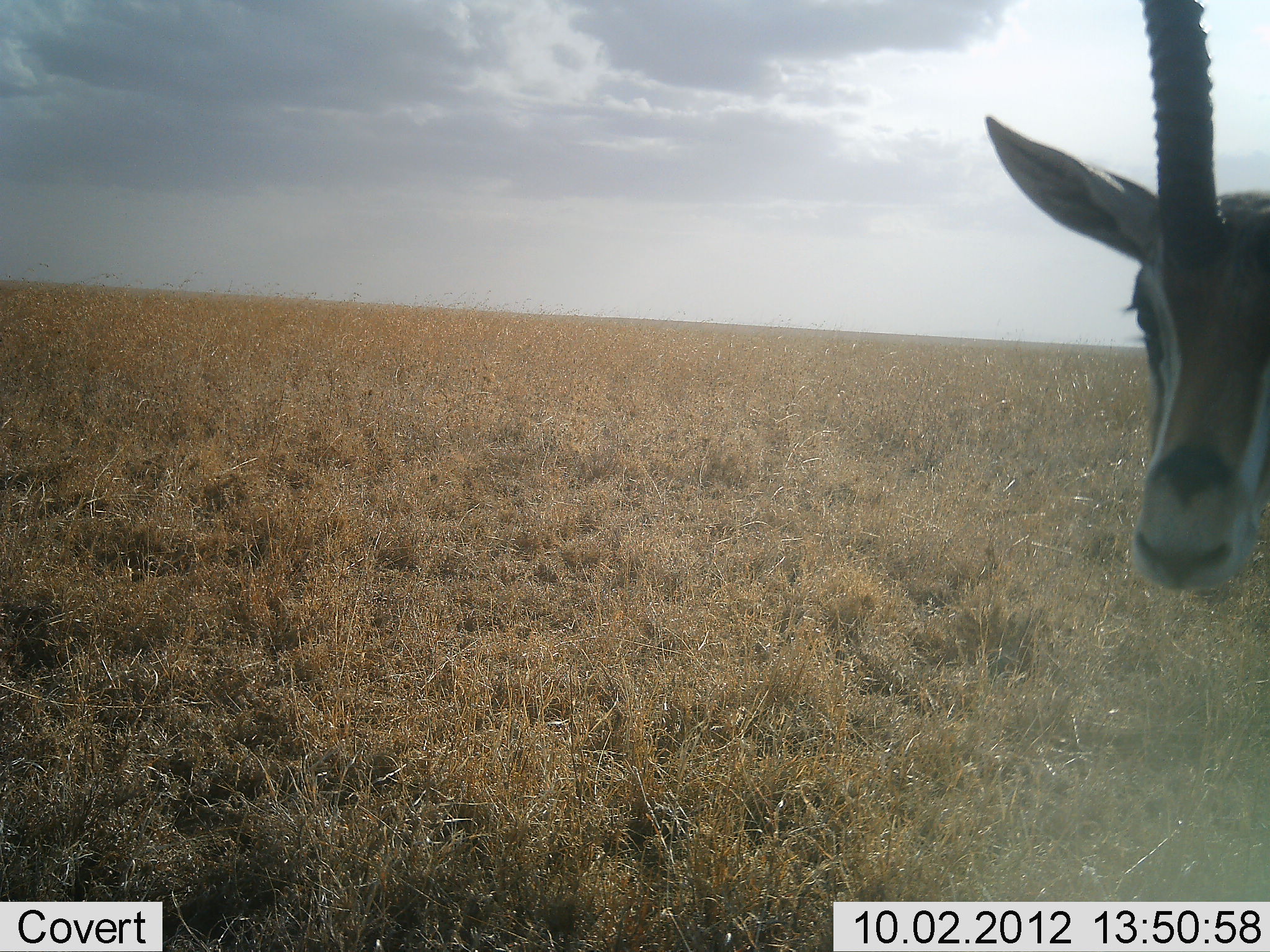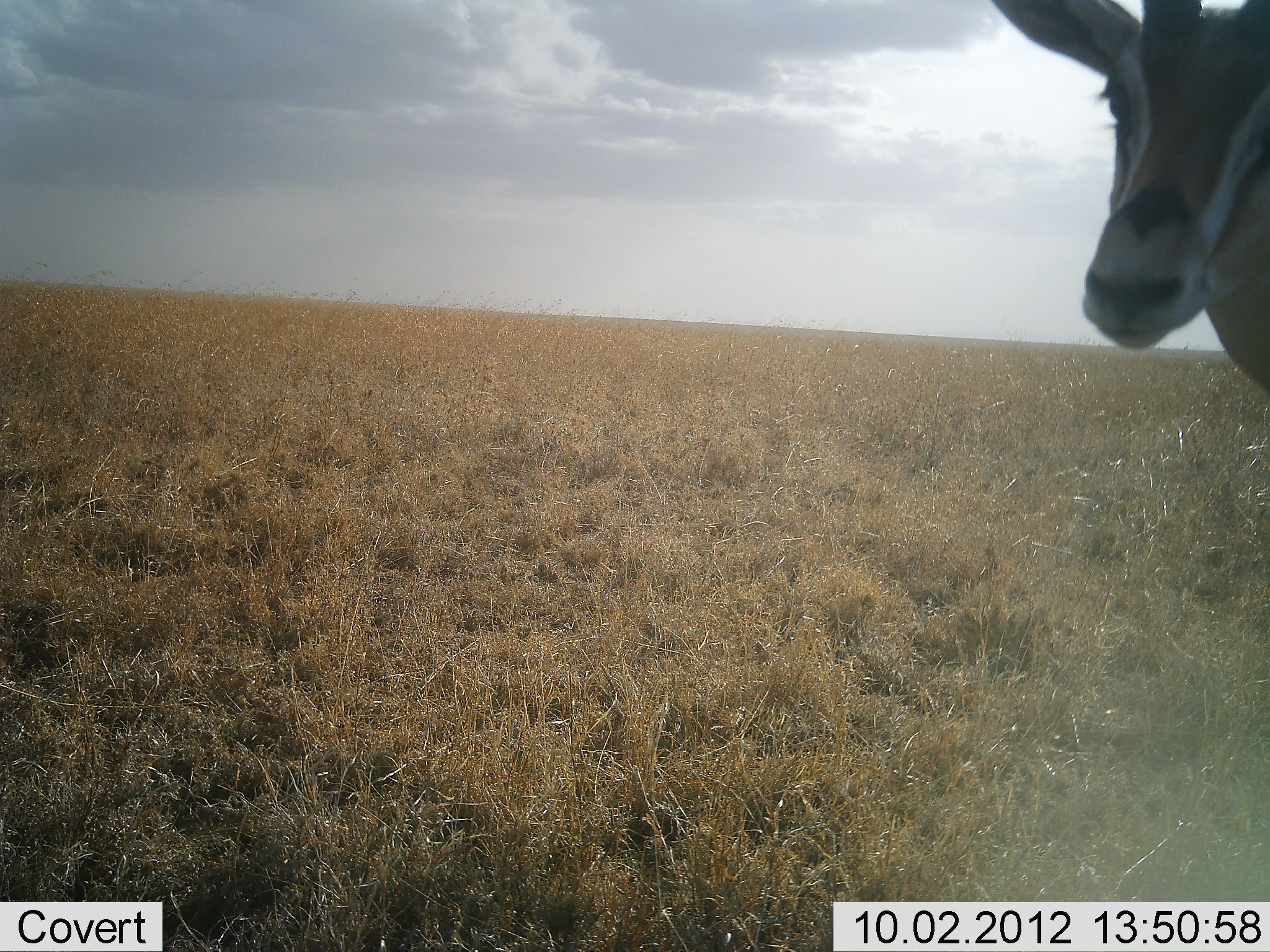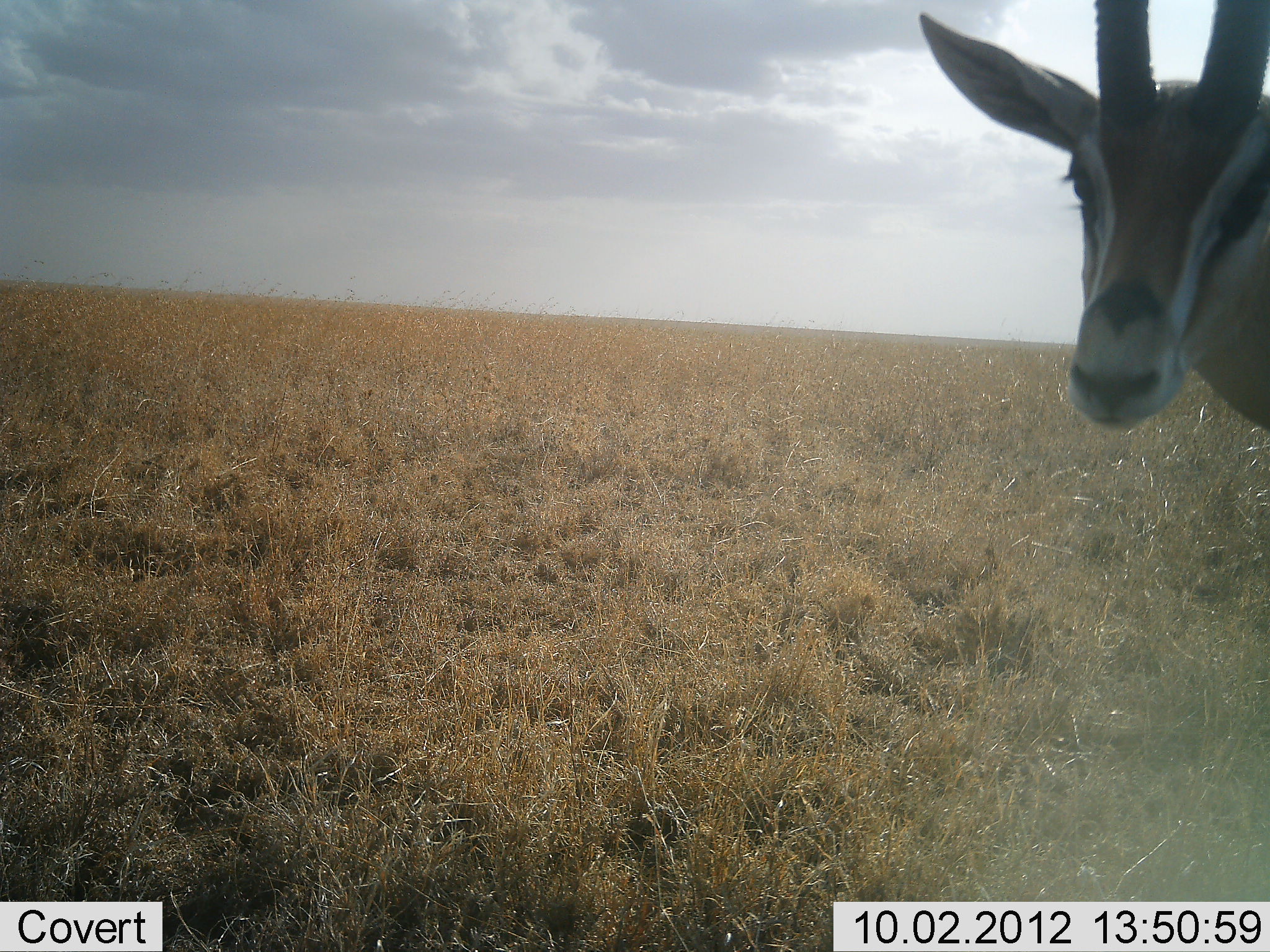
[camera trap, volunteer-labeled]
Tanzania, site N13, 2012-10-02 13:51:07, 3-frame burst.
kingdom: Animalia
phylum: Chordata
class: Mammalia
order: Artiodactyla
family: Bovidae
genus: Nanger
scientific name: Nanger granti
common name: grant's gazelle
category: gazellegrants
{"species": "gazellegrants (grant's gazelle) (Nanger granti)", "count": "1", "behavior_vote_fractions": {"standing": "90%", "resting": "0%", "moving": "0%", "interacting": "10%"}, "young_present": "0%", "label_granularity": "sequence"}